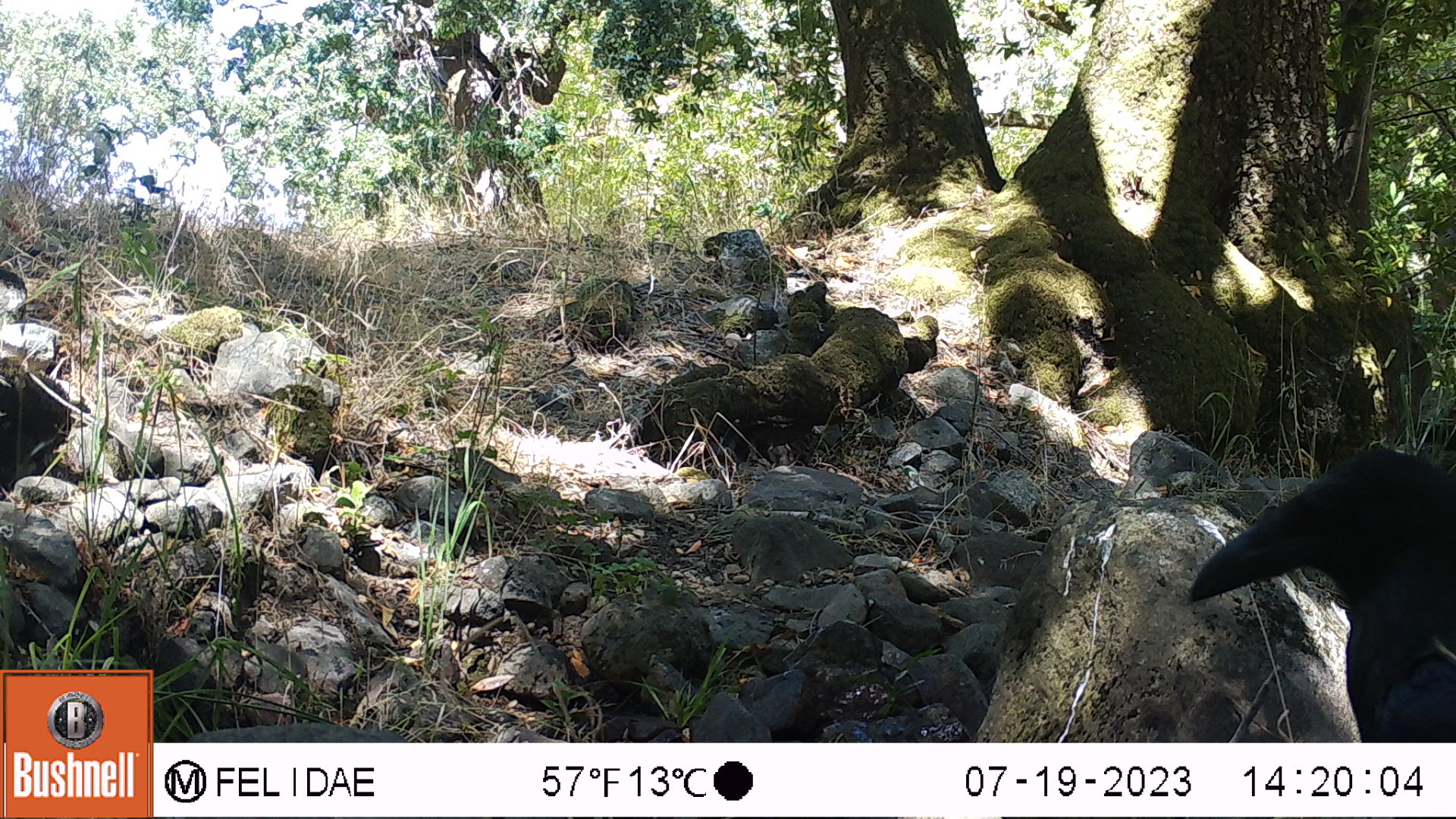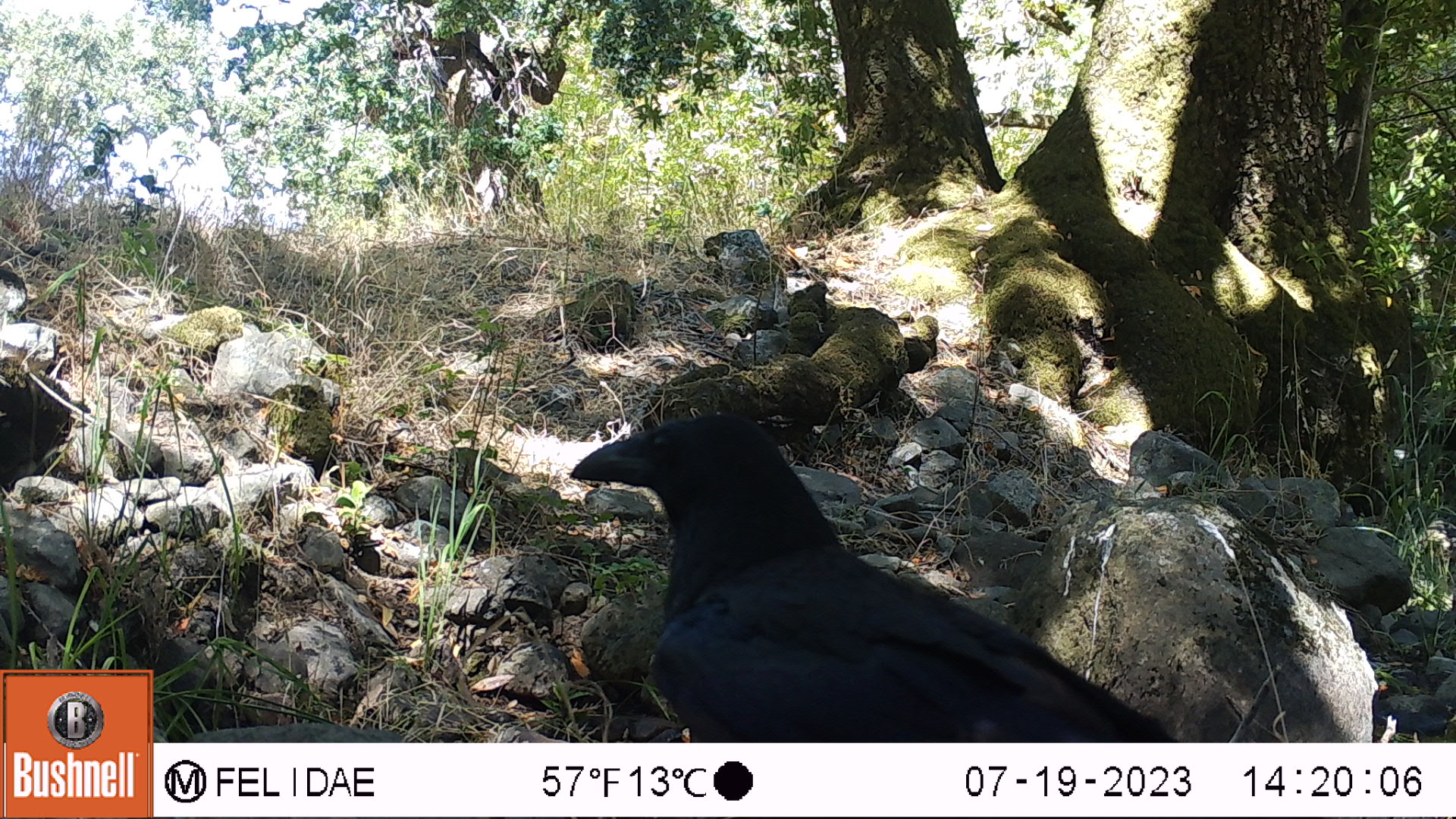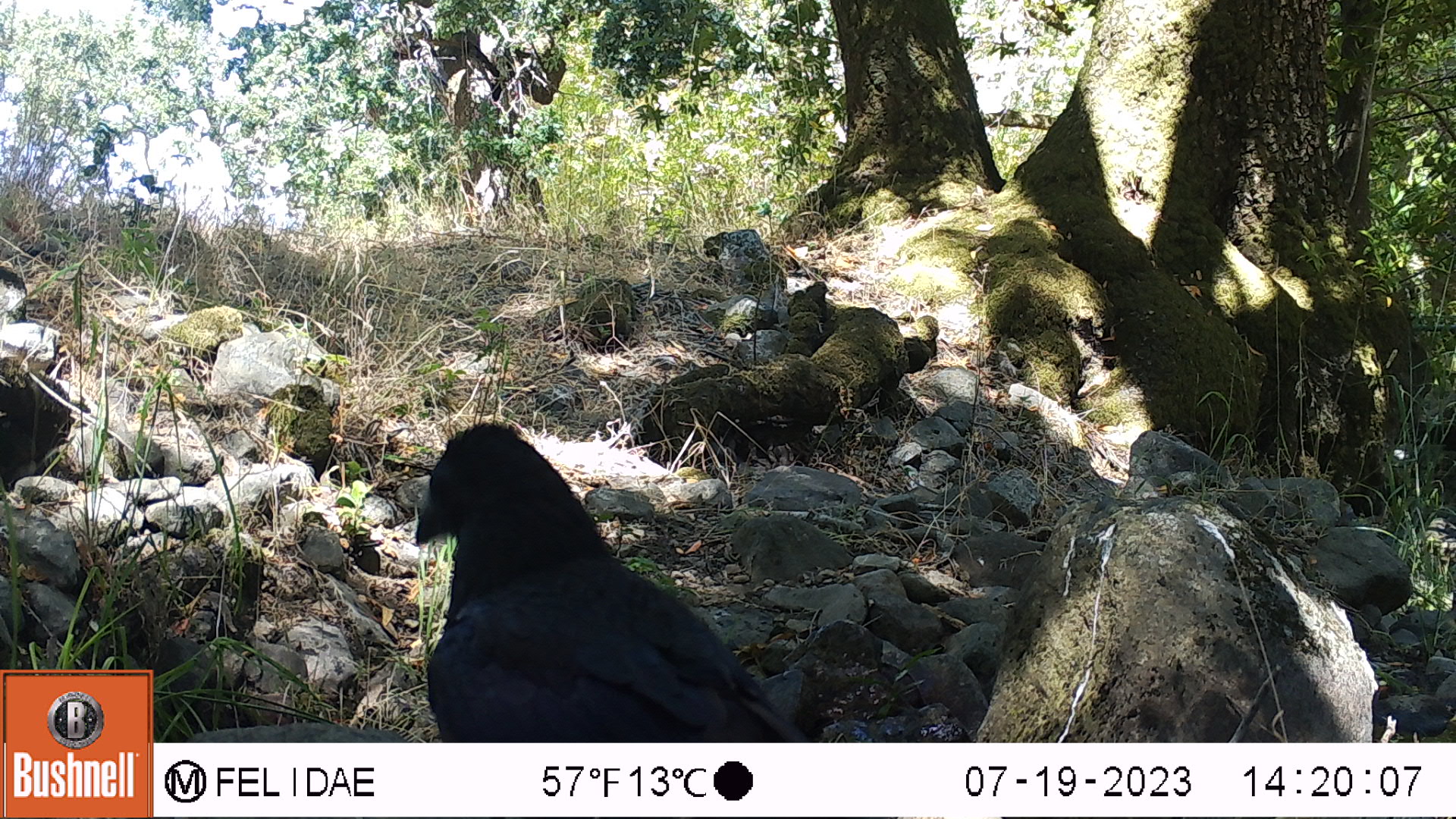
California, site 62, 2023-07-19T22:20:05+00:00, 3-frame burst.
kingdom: Animalia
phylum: Chordata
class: Aves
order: Passeriformes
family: Corvidae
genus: Corvus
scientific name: Corvus brachyrhynchos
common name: american crow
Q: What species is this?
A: American crow (Corvus brachyrhynchos).